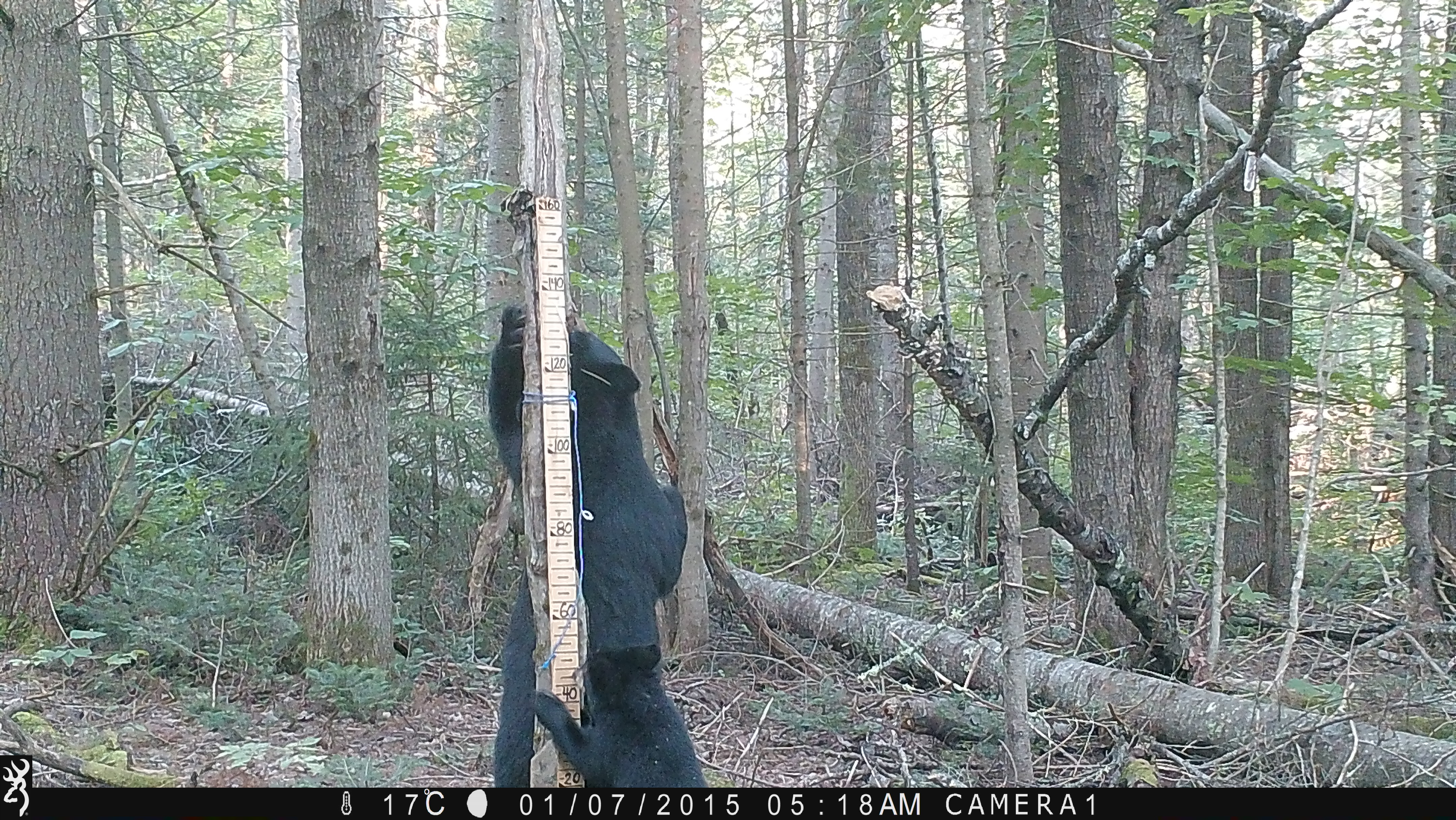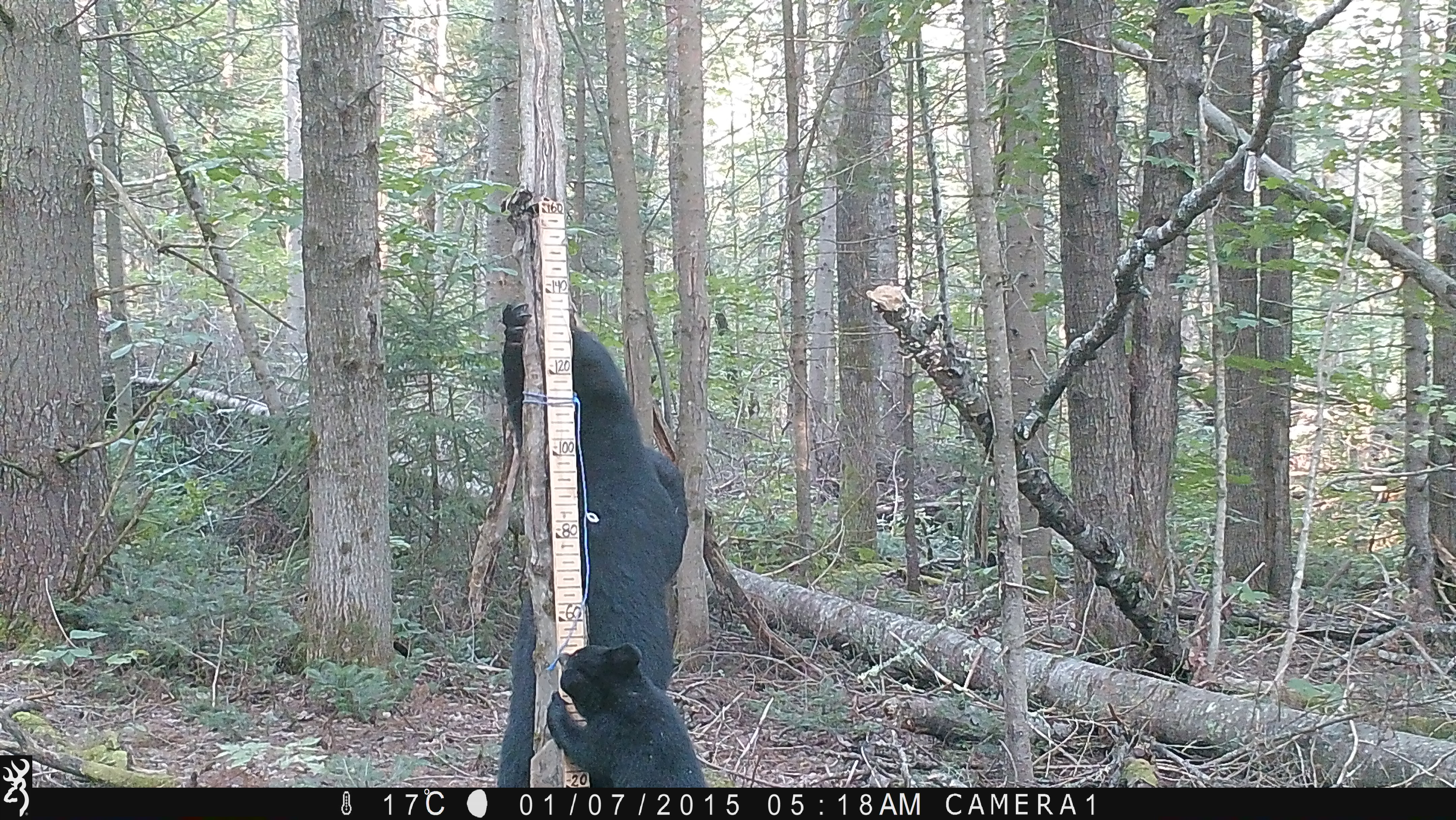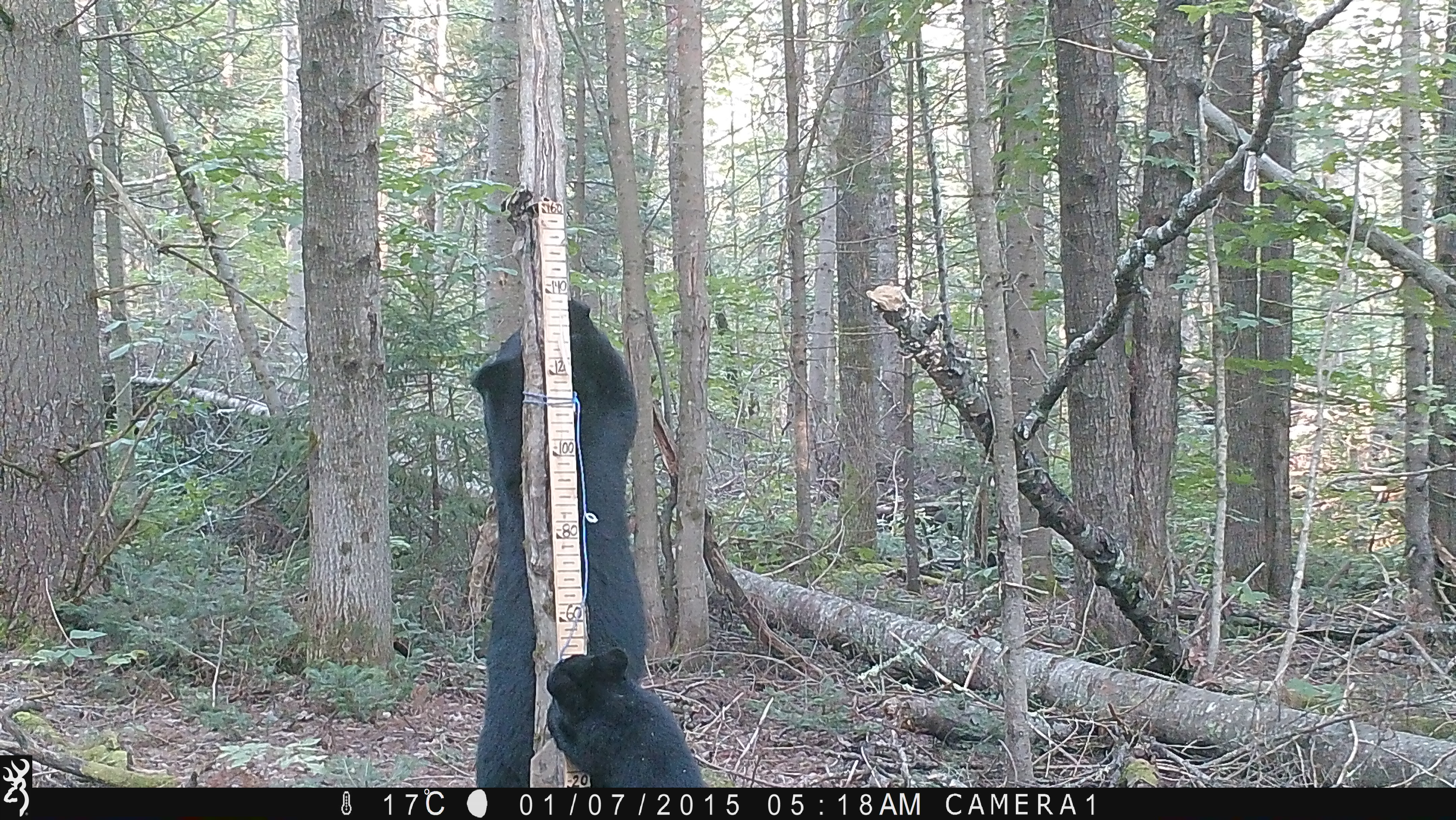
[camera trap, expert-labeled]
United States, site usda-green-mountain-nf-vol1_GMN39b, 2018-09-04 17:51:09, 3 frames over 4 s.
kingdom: Animalia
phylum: Chordata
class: Mammalia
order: Carnivora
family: Ursidae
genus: Ursus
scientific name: Ursus americanus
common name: black bear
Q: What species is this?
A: Black bear (Ursus americanus).